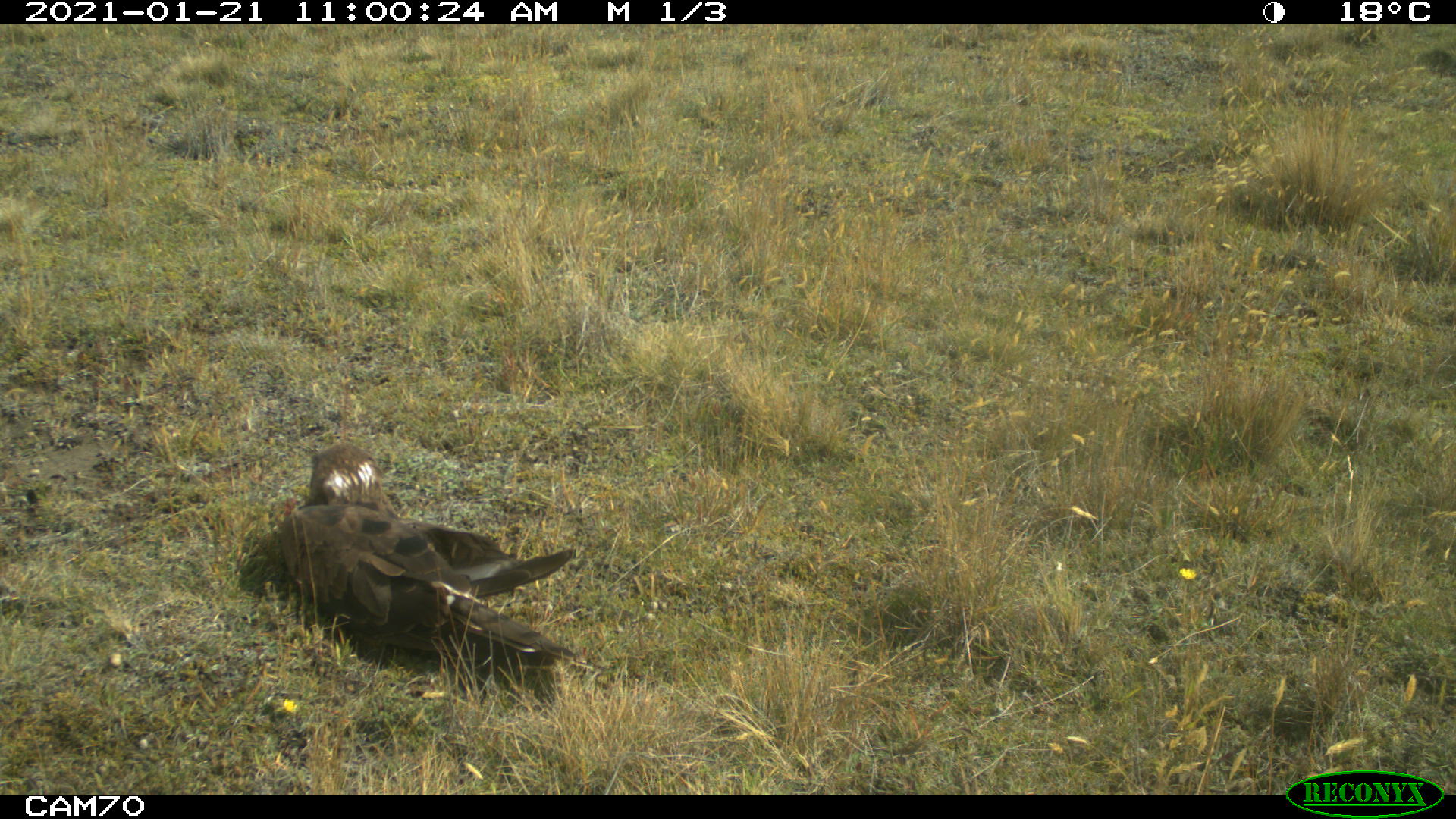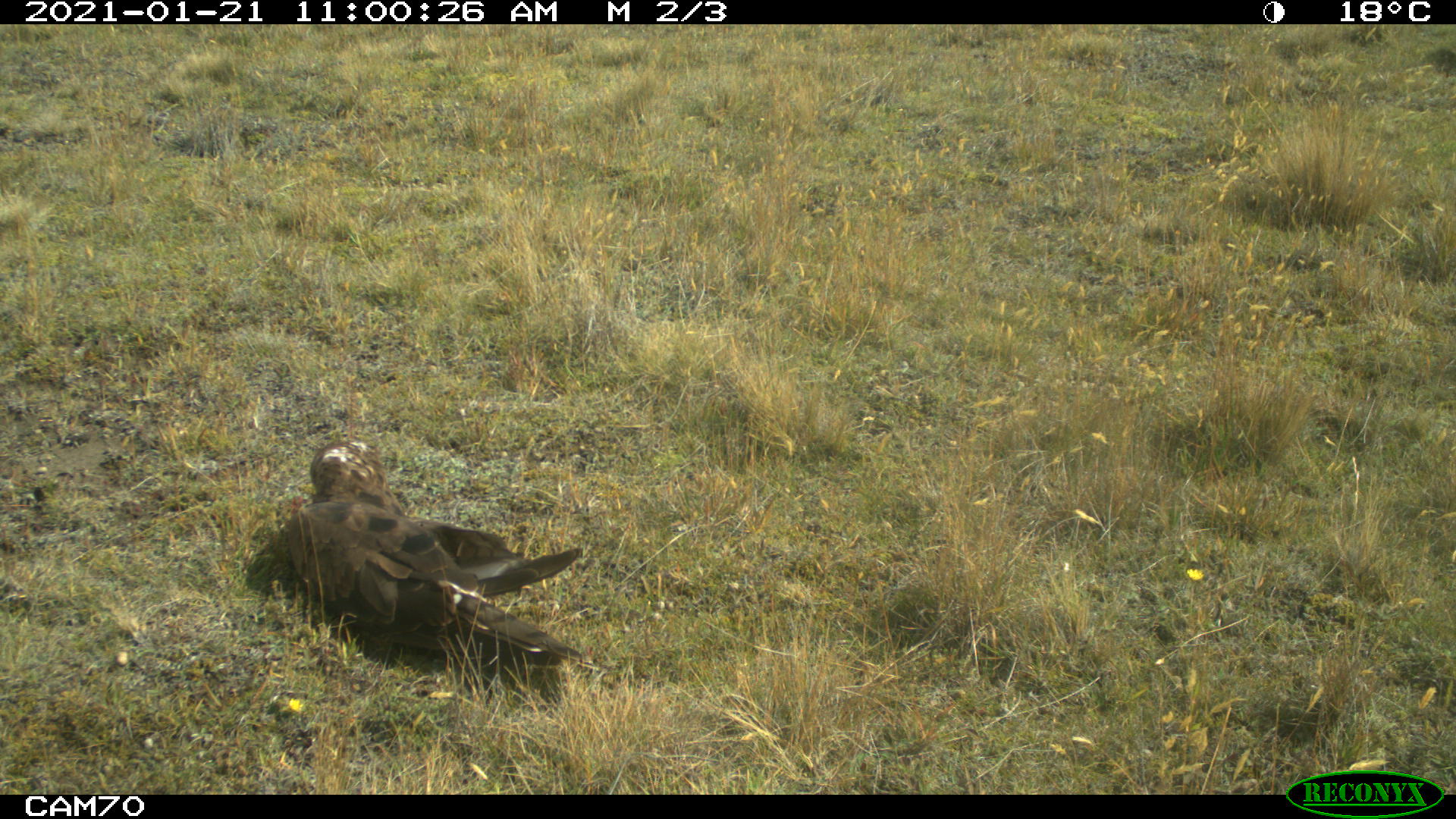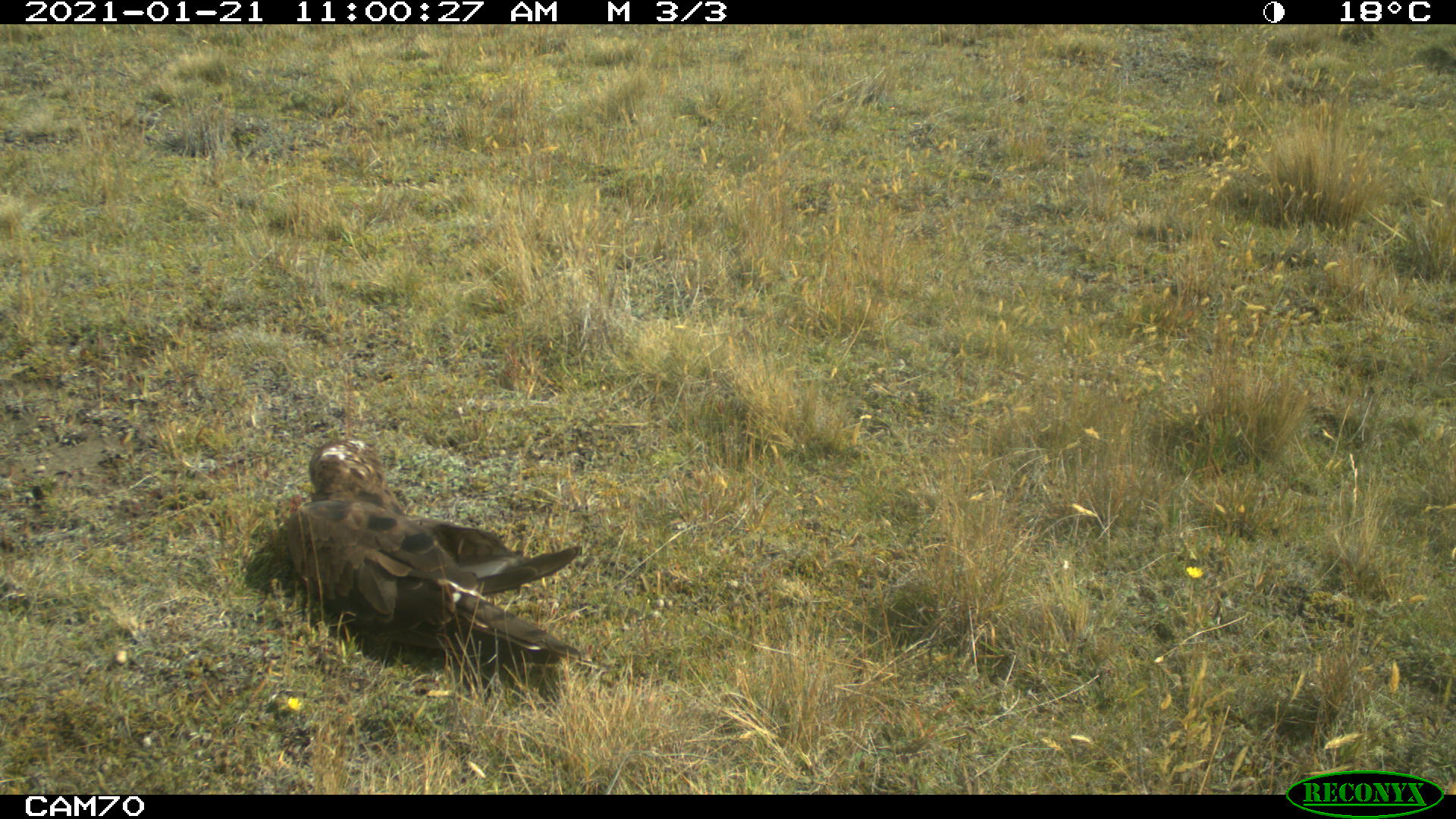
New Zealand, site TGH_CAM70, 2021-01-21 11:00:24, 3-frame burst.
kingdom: Animalia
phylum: Chordata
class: Aves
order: Accipitriformes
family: Accipitridae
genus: Circus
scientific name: Circus approximans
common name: swamp harrier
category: harrier